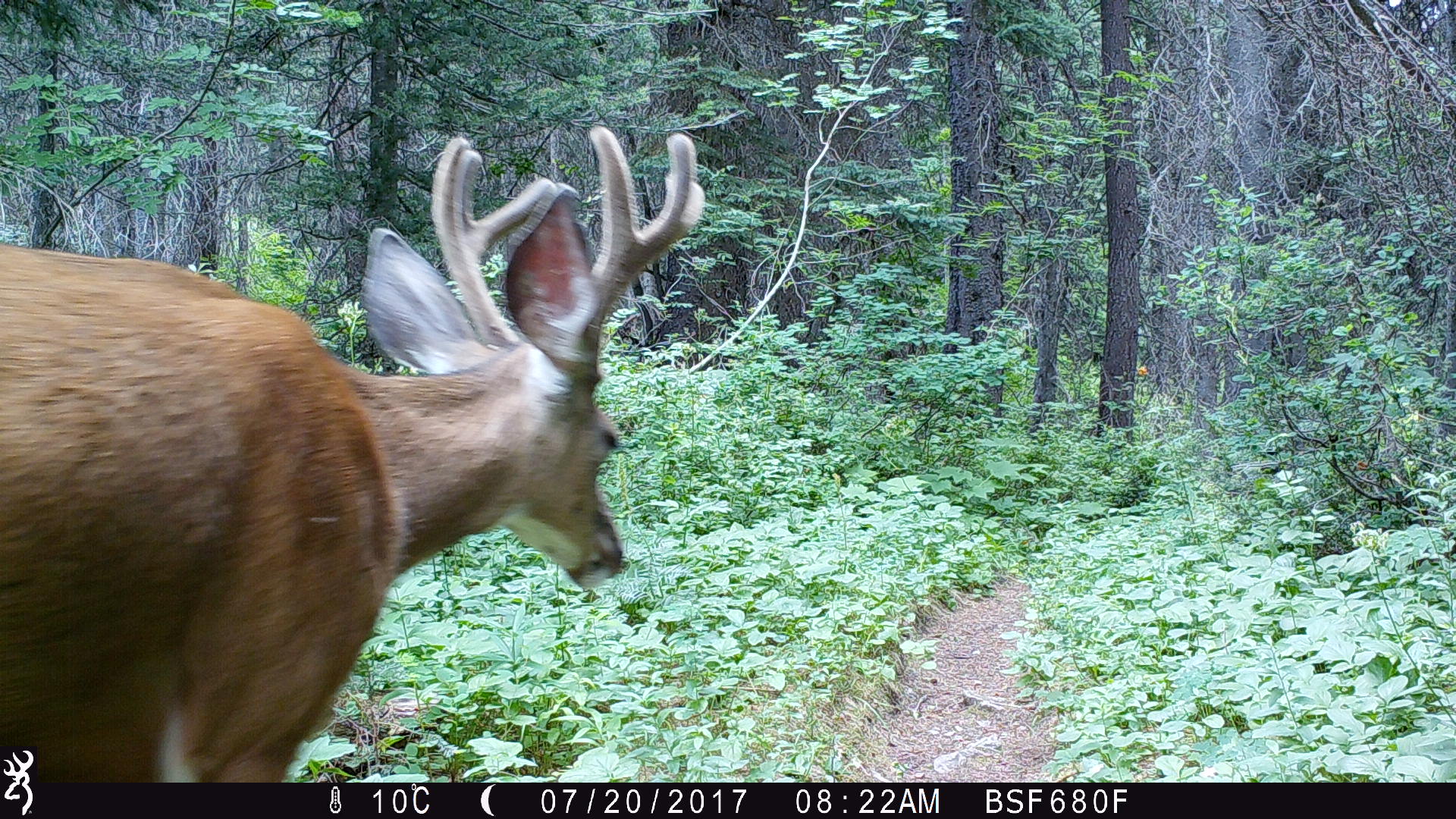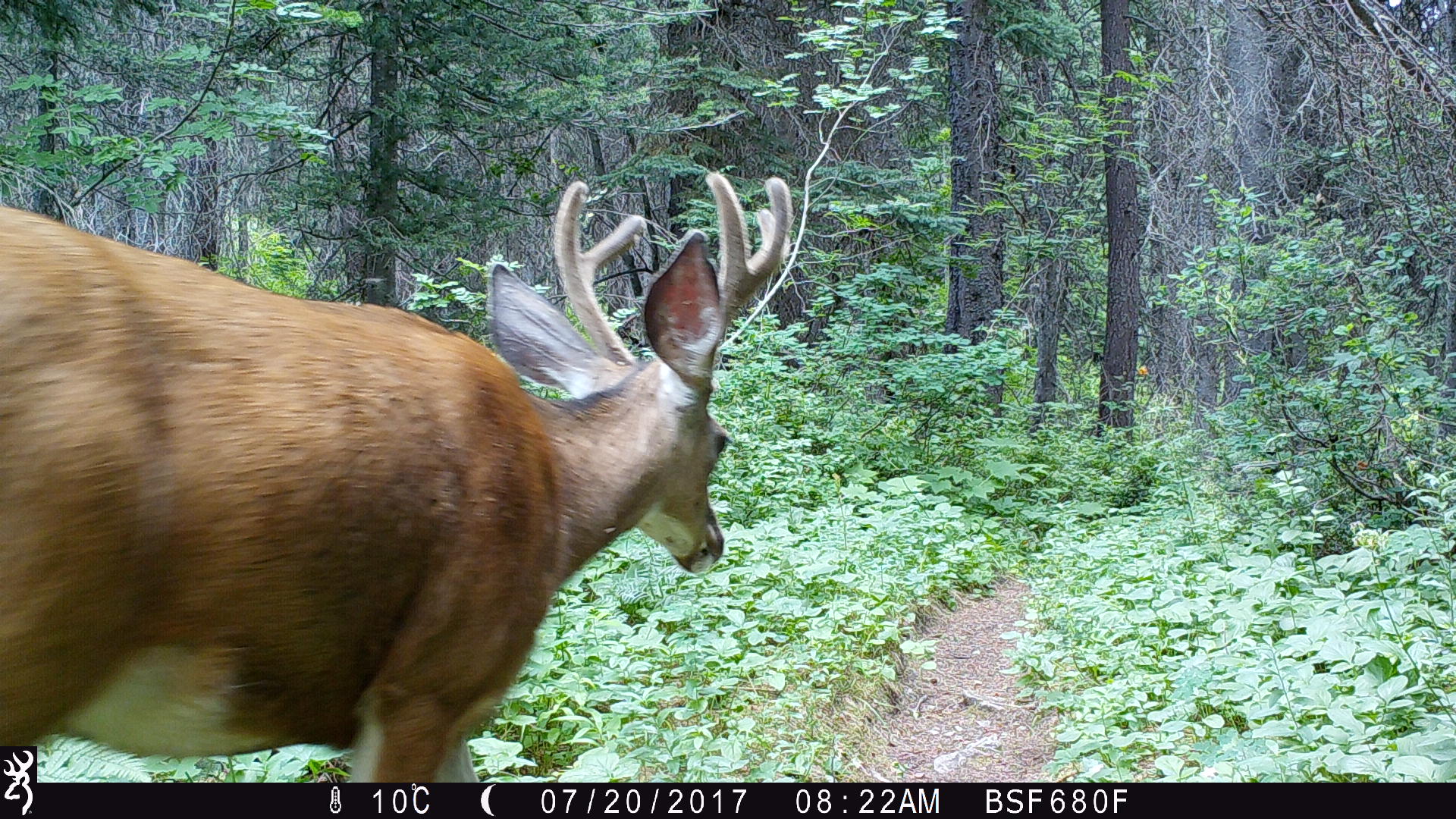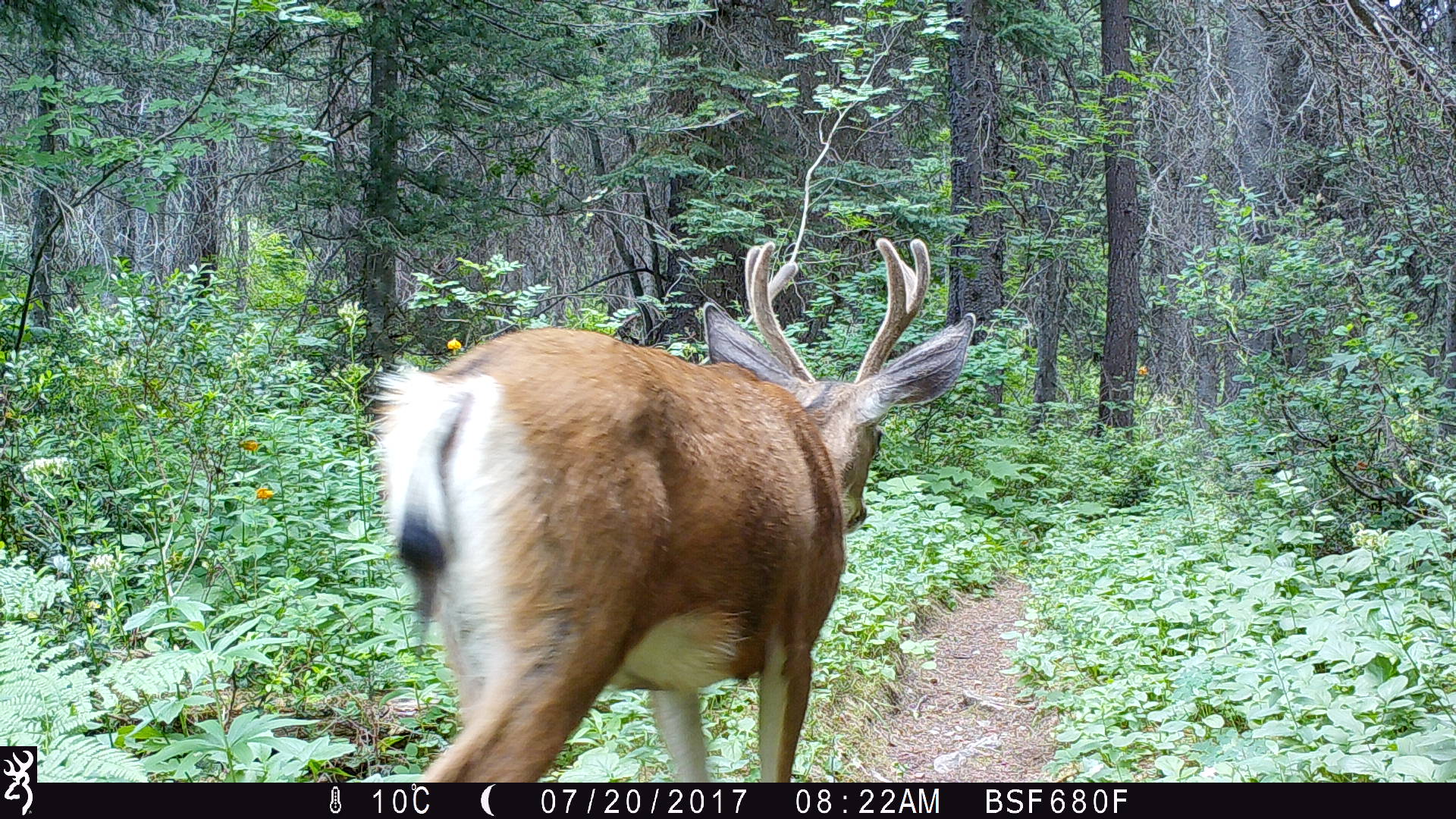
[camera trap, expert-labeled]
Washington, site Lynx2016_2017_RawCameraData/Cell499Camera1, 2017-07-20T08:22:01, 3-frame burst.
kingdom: Animalia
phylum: Chordata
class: Mammalia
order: Artiodactyla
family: Cervidae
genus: Odocoileus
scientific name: Odocoileus hemionus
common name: mule deer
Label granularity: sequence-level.